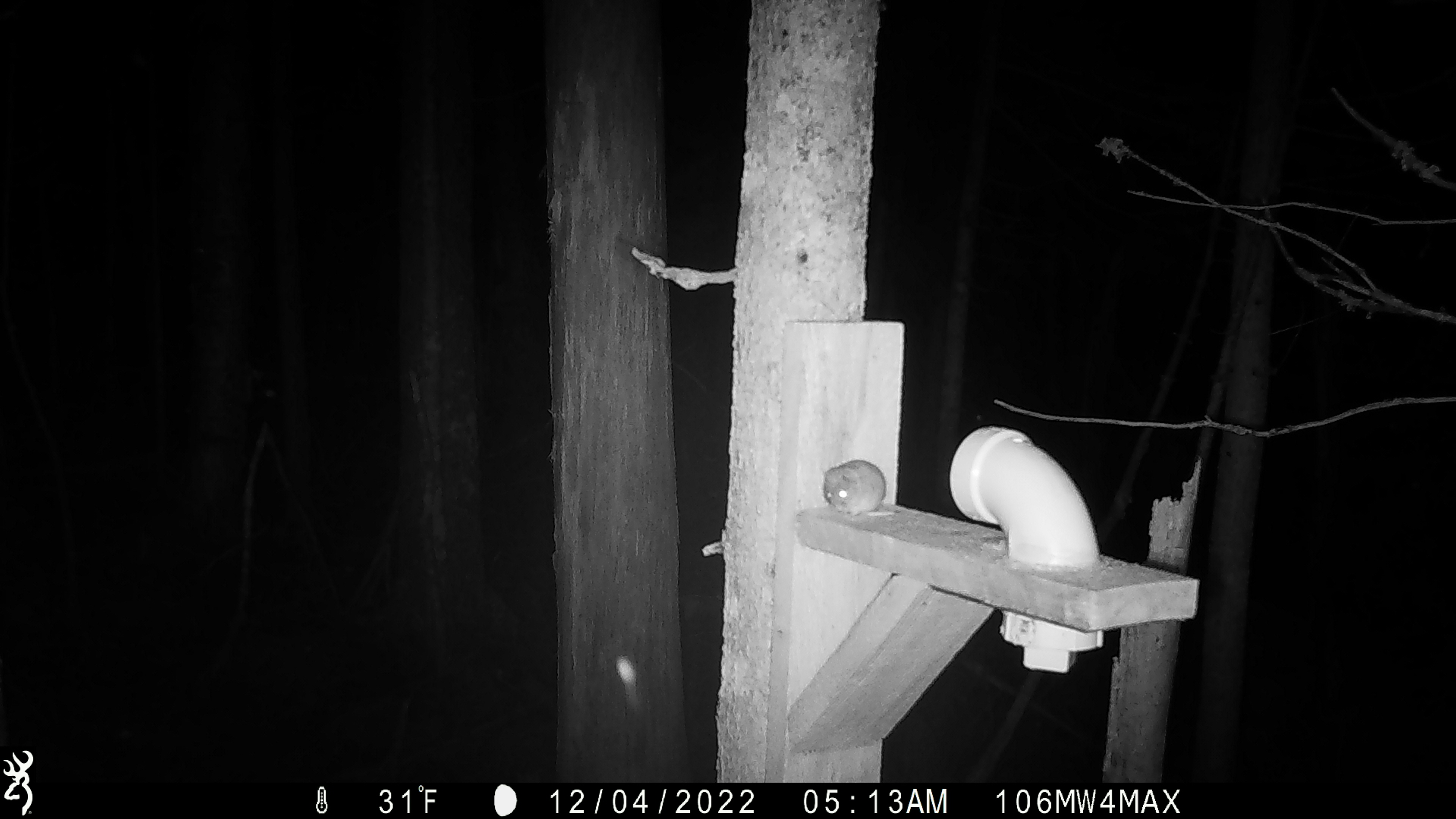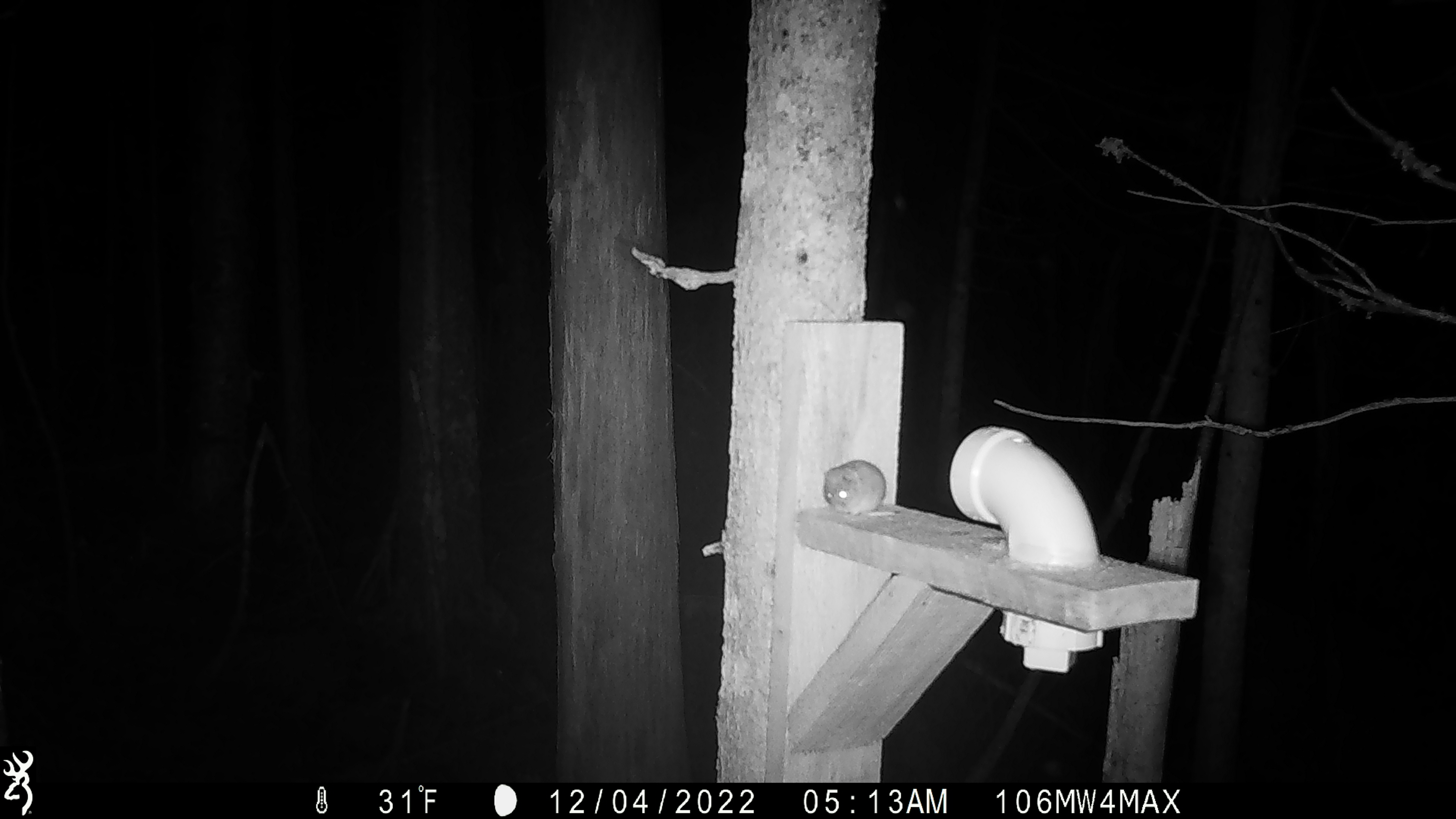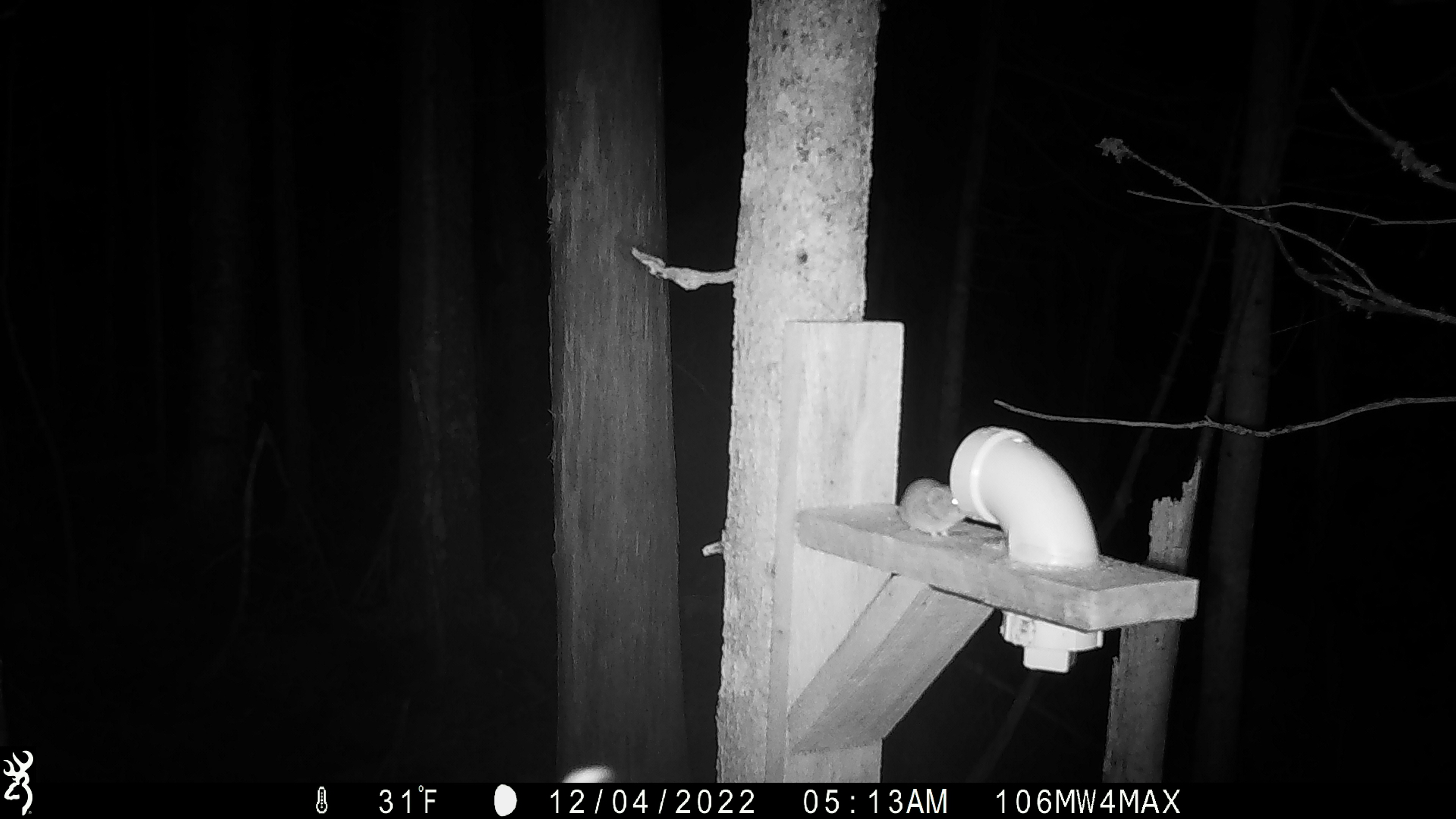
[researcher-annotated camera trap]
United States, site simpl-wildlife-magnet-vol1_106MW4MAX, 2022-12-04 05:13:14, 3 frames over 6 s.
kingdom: Animalia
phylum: Chordata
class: Mammalia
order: Rodentia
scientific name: Rodentia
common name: mouse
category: mouse sp.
Mouse sp. (mouse) (Rodentia).